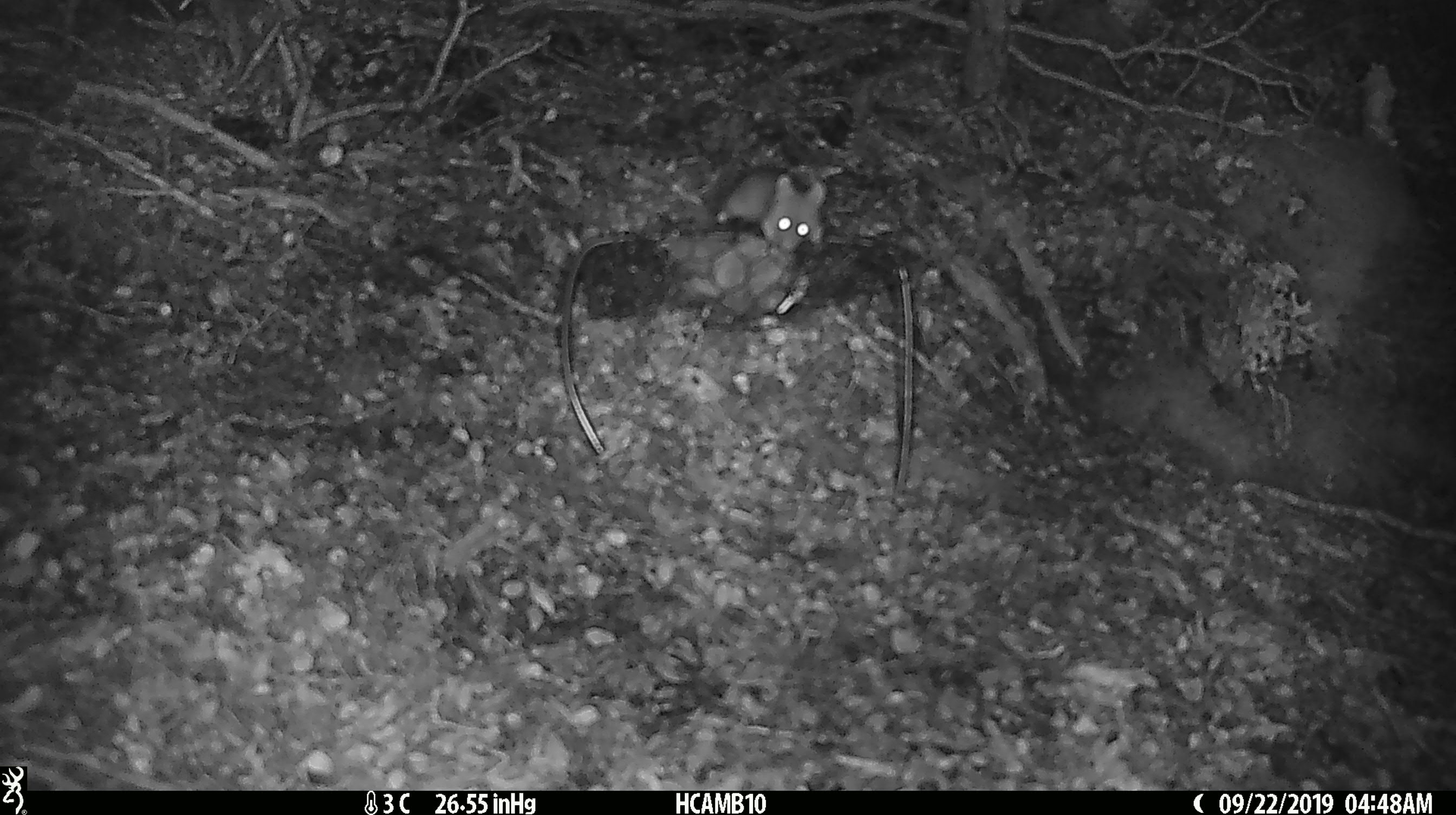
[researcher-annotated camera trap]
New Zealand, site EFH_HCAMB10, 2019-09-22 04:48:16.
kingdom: Animalia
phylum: Chordata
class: Mammalia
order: Rodentia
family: Muridae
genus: Mus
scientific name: Mus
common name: mouse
Mouse (Mus).